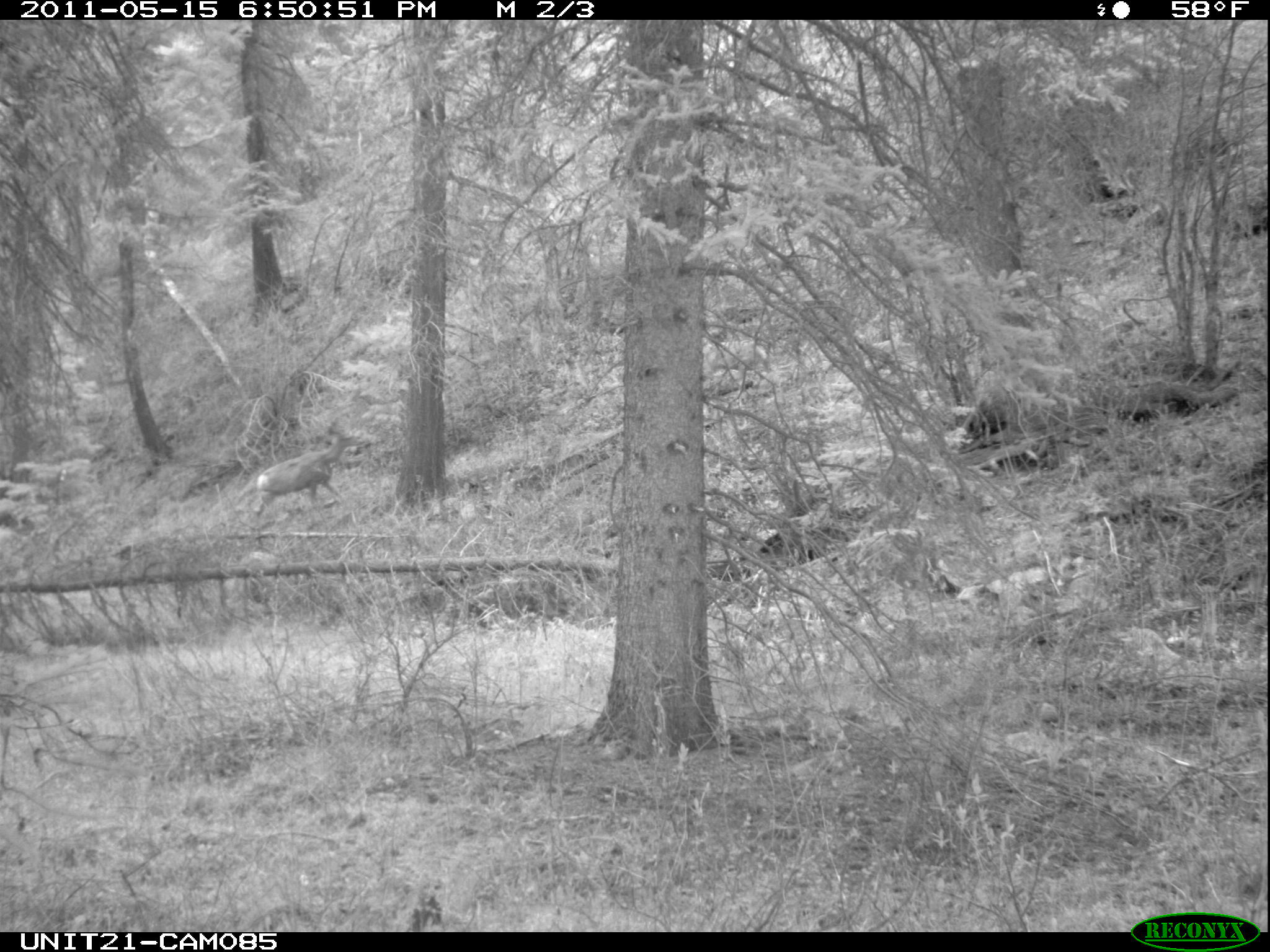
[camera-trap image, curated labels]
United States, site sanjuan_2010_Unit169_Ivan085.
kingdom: Animalia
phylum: Chordata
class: Mammalia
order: Artiodactyla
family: Cervidae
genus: Odocoileus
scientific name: Odocoileus hemionus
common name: mule deer